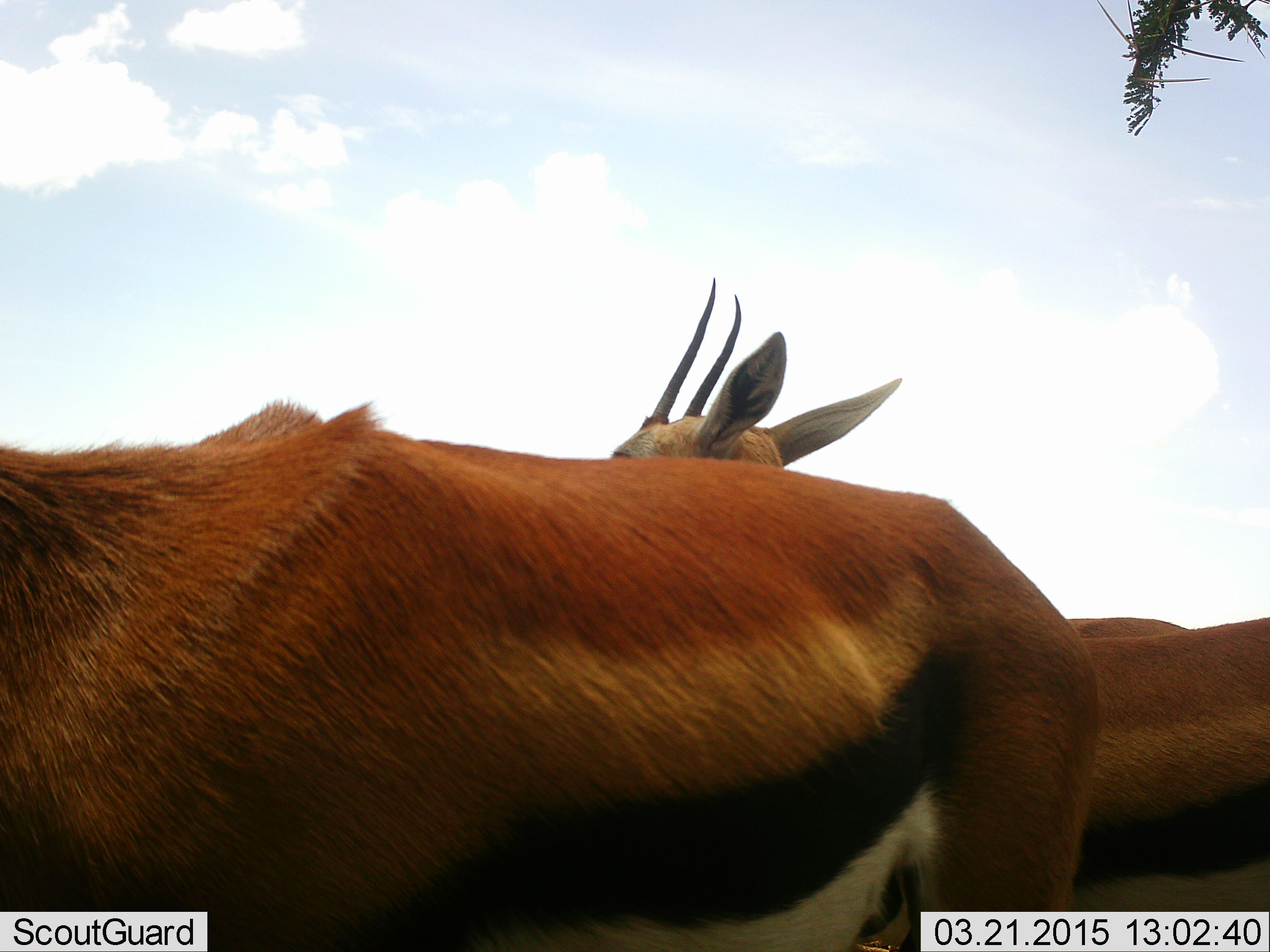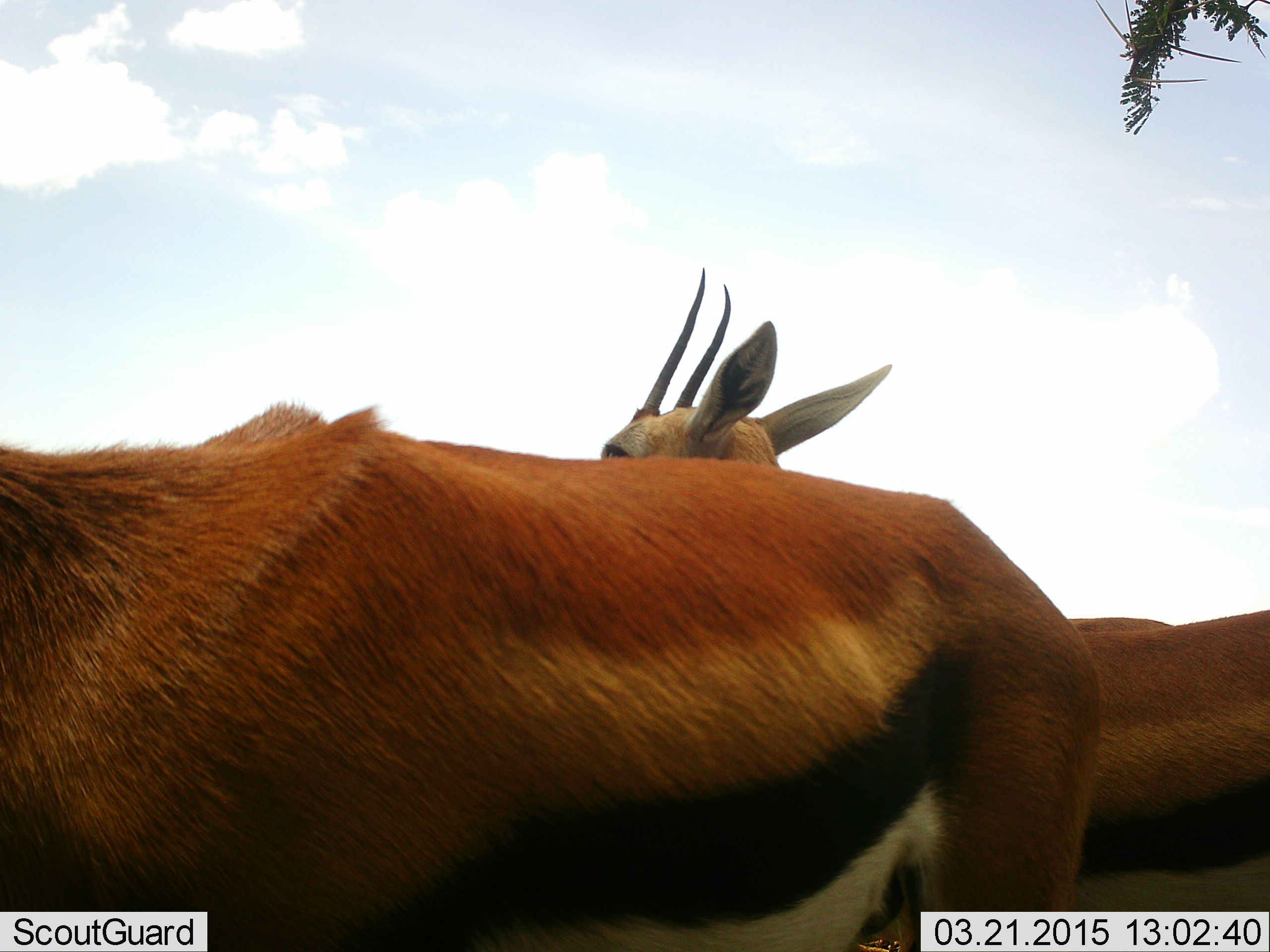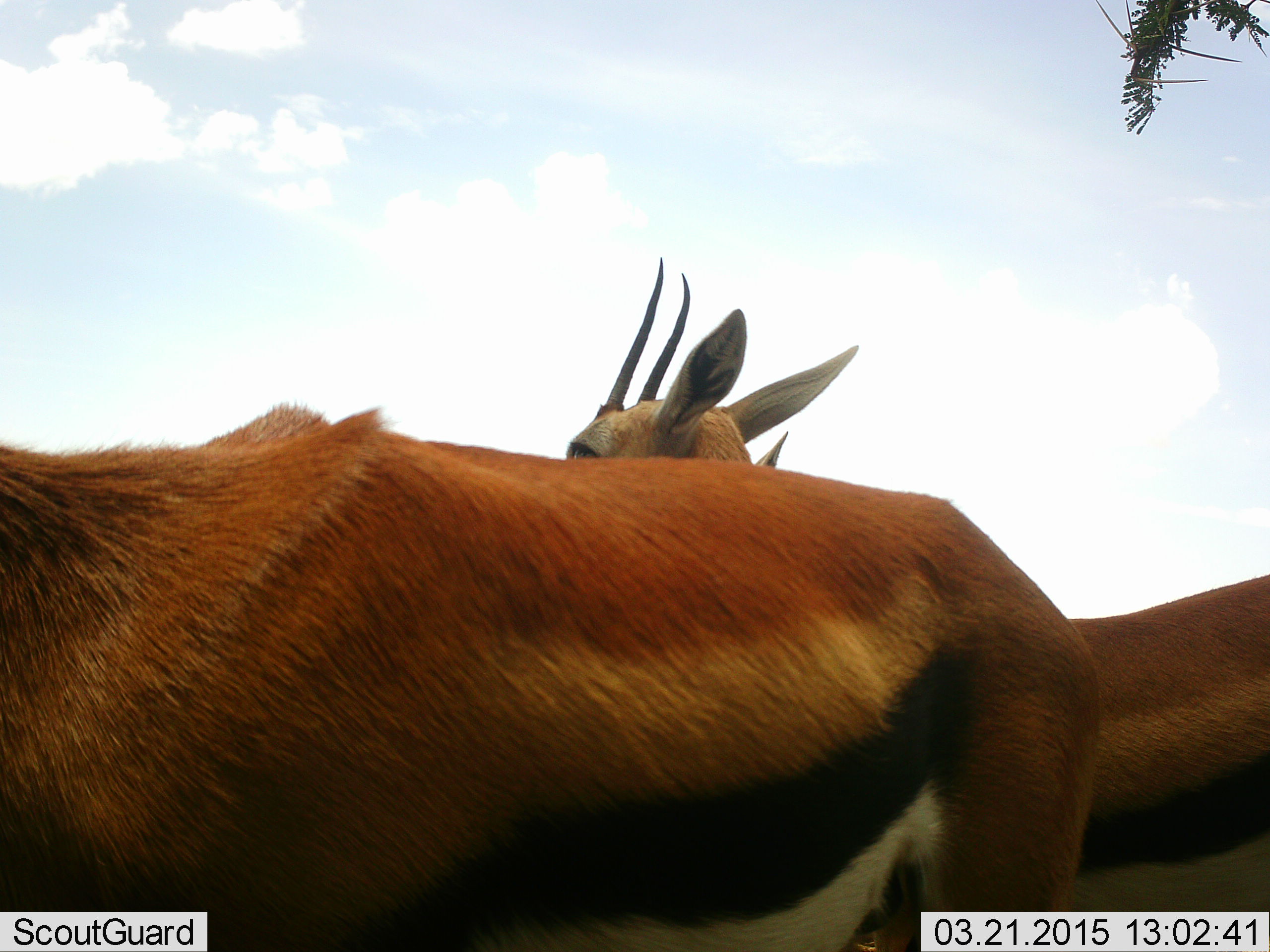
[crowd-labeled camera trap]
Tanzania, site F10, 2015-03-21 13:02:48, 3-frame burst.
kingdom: Animalia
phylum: Chordata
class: Mammalia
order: Artiodactyla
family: Bovidae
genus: Eudorcas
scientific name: Eudorcas thomsonii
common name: thomson's gazelle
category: gazellethomsons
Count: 3.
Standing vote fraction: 100%.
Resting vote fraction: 0%.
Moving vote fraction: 0%.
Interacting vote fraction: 0%.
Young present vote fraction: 0%.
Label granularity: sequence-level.